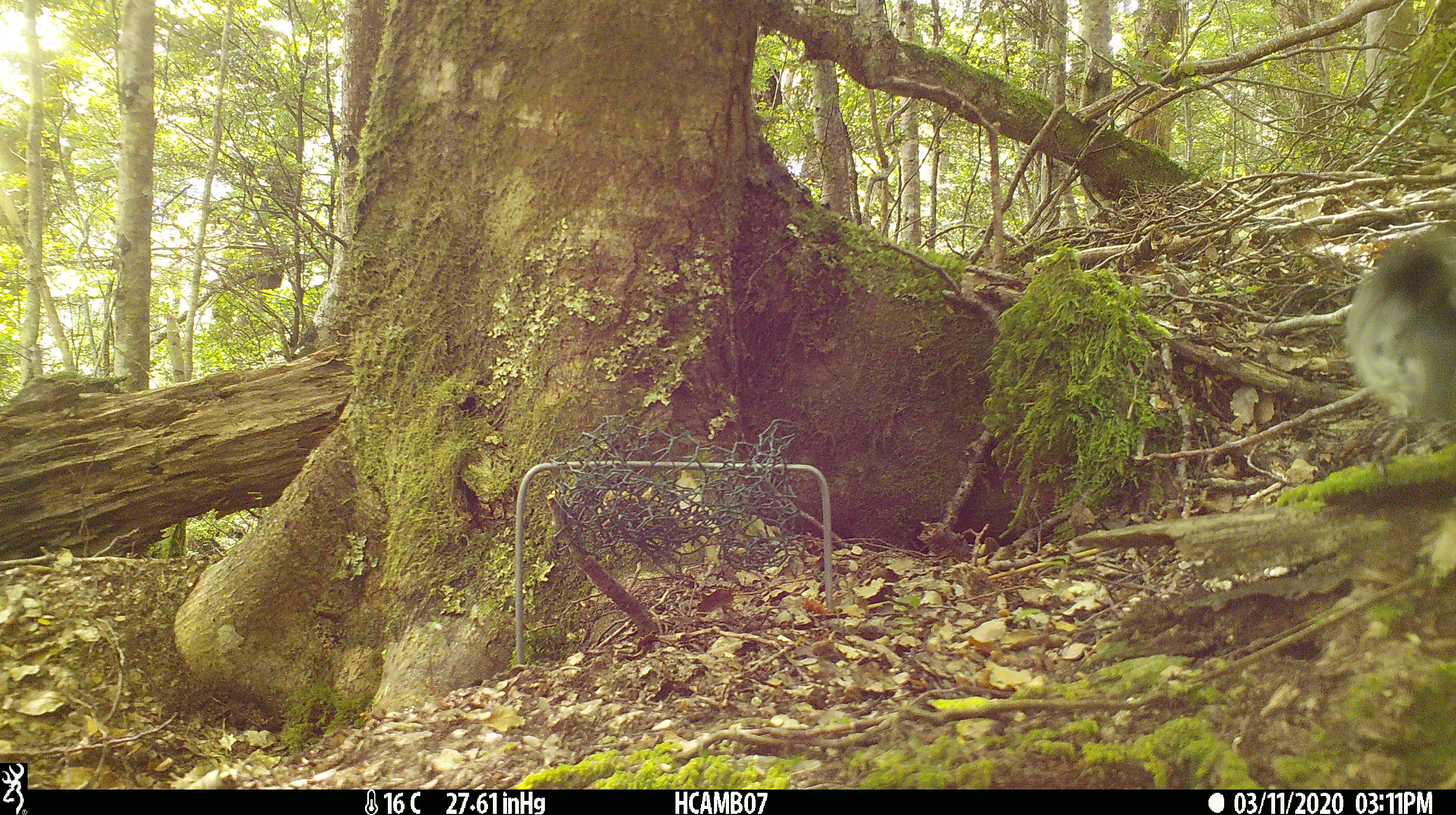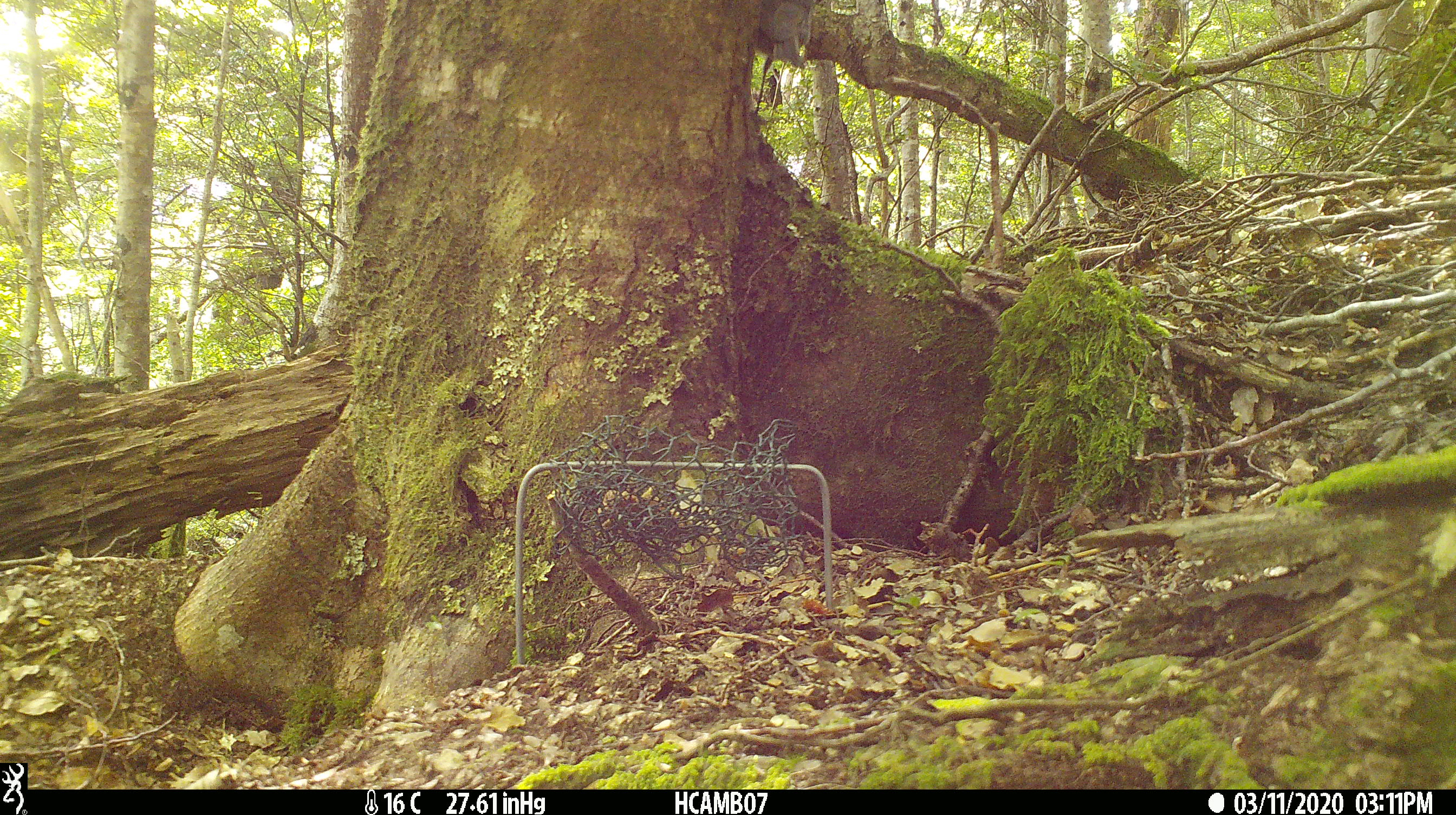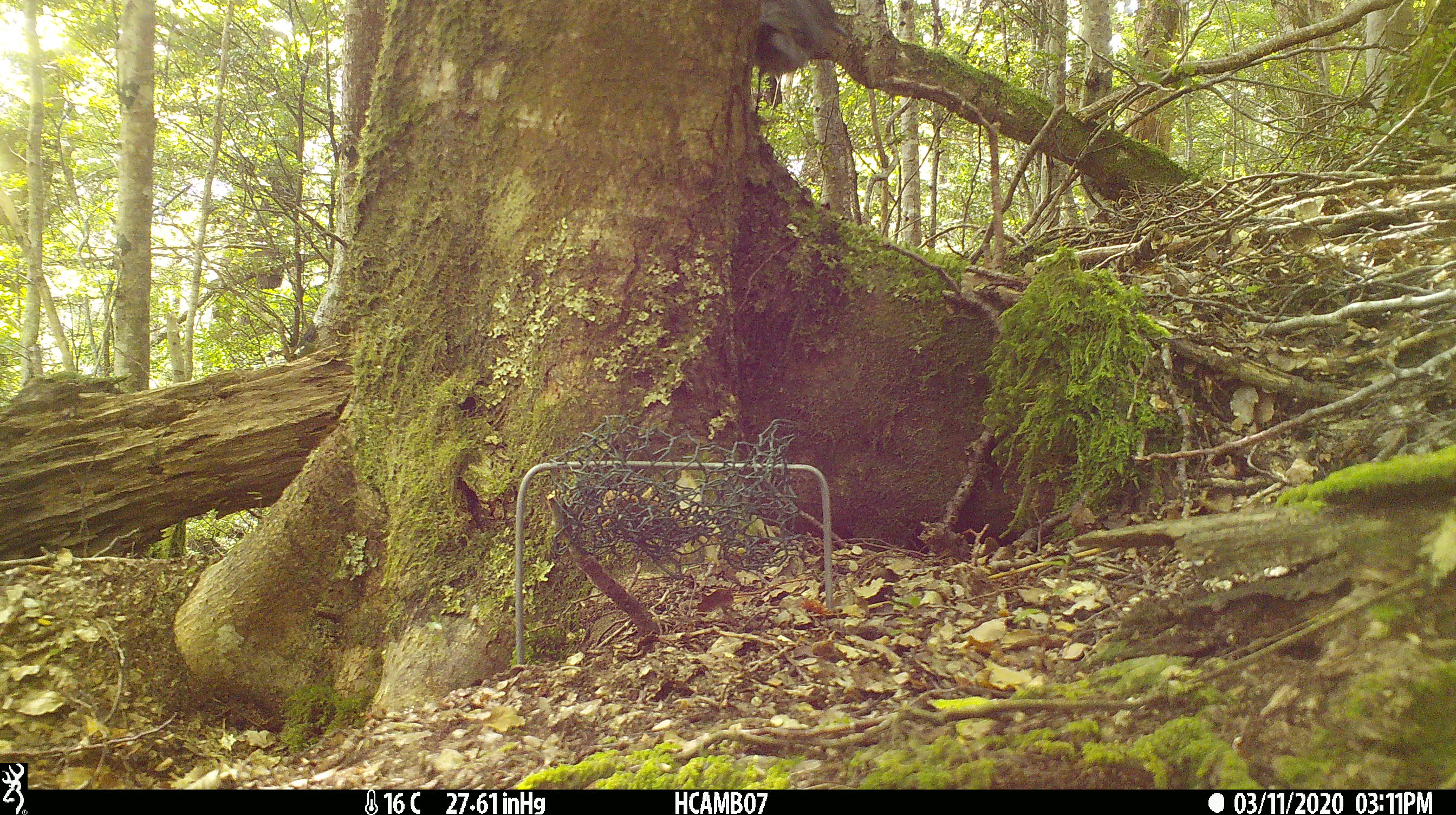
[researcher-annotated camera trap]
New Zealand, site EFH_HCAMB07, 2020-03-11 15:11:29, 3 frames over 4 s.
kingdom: Animalia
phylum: Chordata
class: Aves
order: Passeriformes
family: Petroicidae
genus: Petroica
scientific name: Petroica australis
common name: new zealand robin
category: robin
Robin (new zealand robin) (Petroica australis).